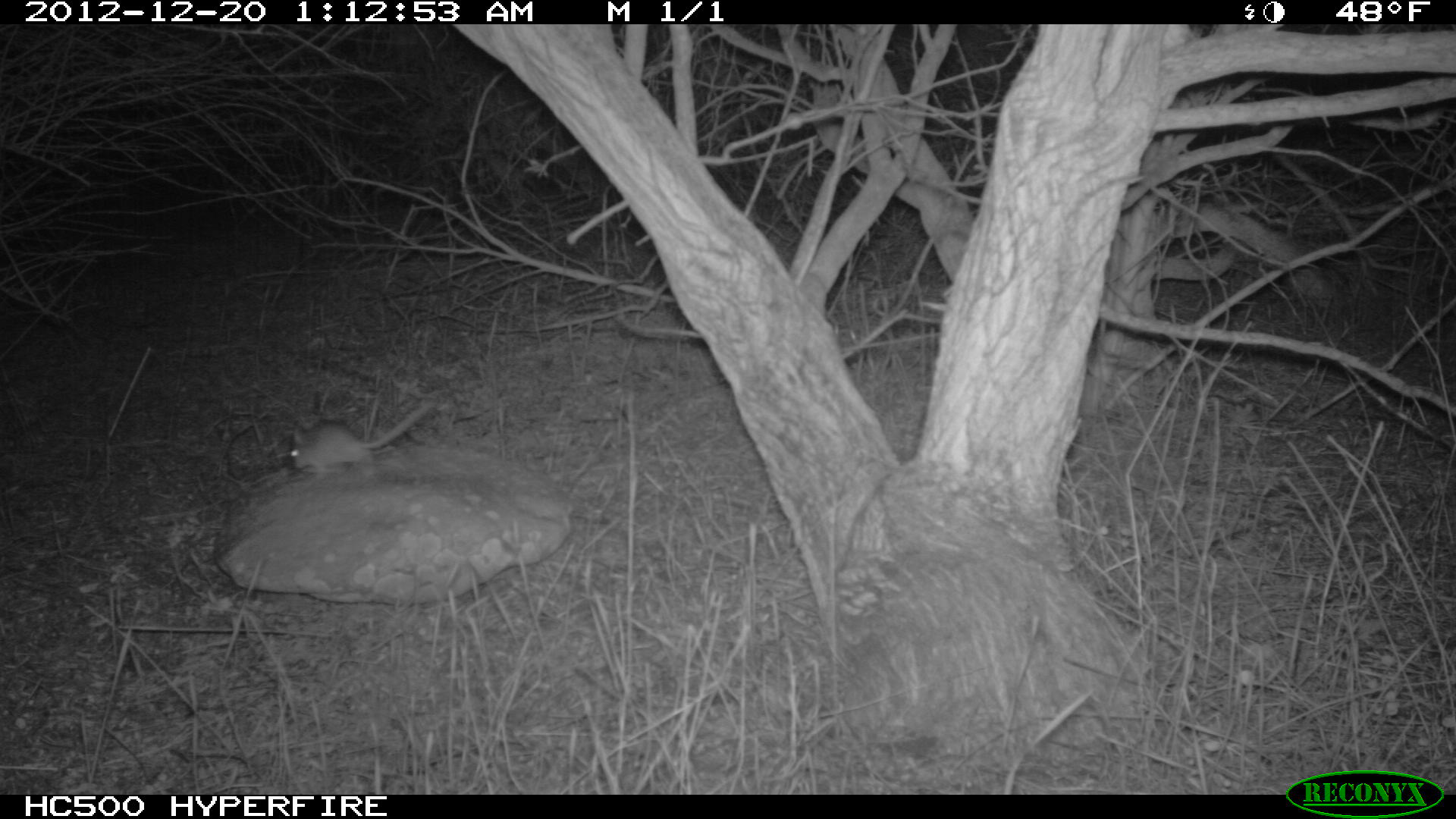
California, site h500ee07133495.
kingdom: Animalia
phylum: Chordata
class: Mammalia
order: Rodentia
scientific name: Rodentia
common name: rodent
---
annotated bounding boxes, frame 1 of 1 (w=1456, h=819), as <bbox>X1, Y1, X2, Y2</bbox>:
rodent: <bbox>290, 400, 430, 472</bbox>